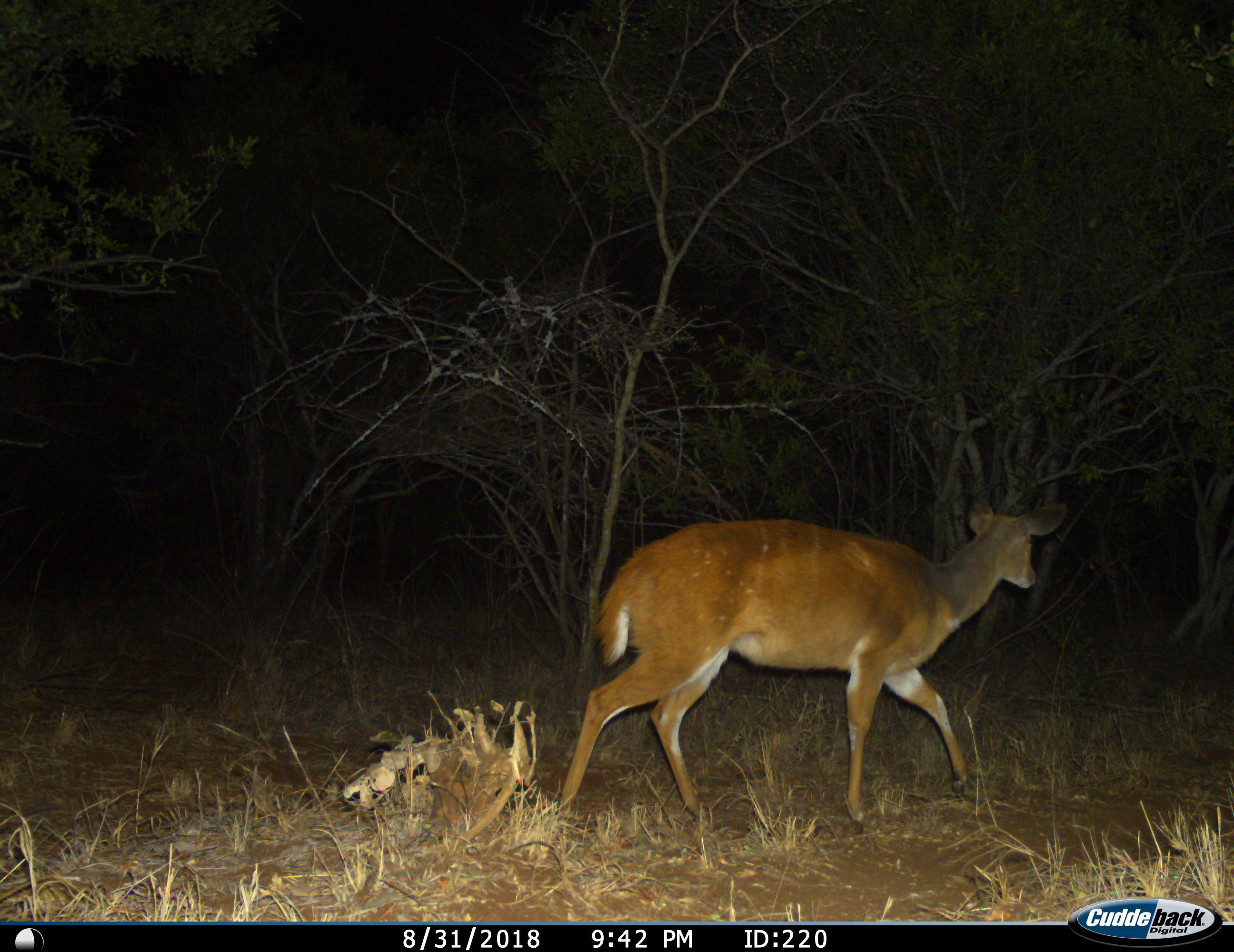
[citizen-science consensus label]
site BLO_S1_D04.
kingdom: Animalia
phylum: Chordata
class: Mammalia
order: Artiodactyla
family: Bovidae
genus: Tragelaphus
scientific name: Tragelaphus scriptus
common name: bushbuck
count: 1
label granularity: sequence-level